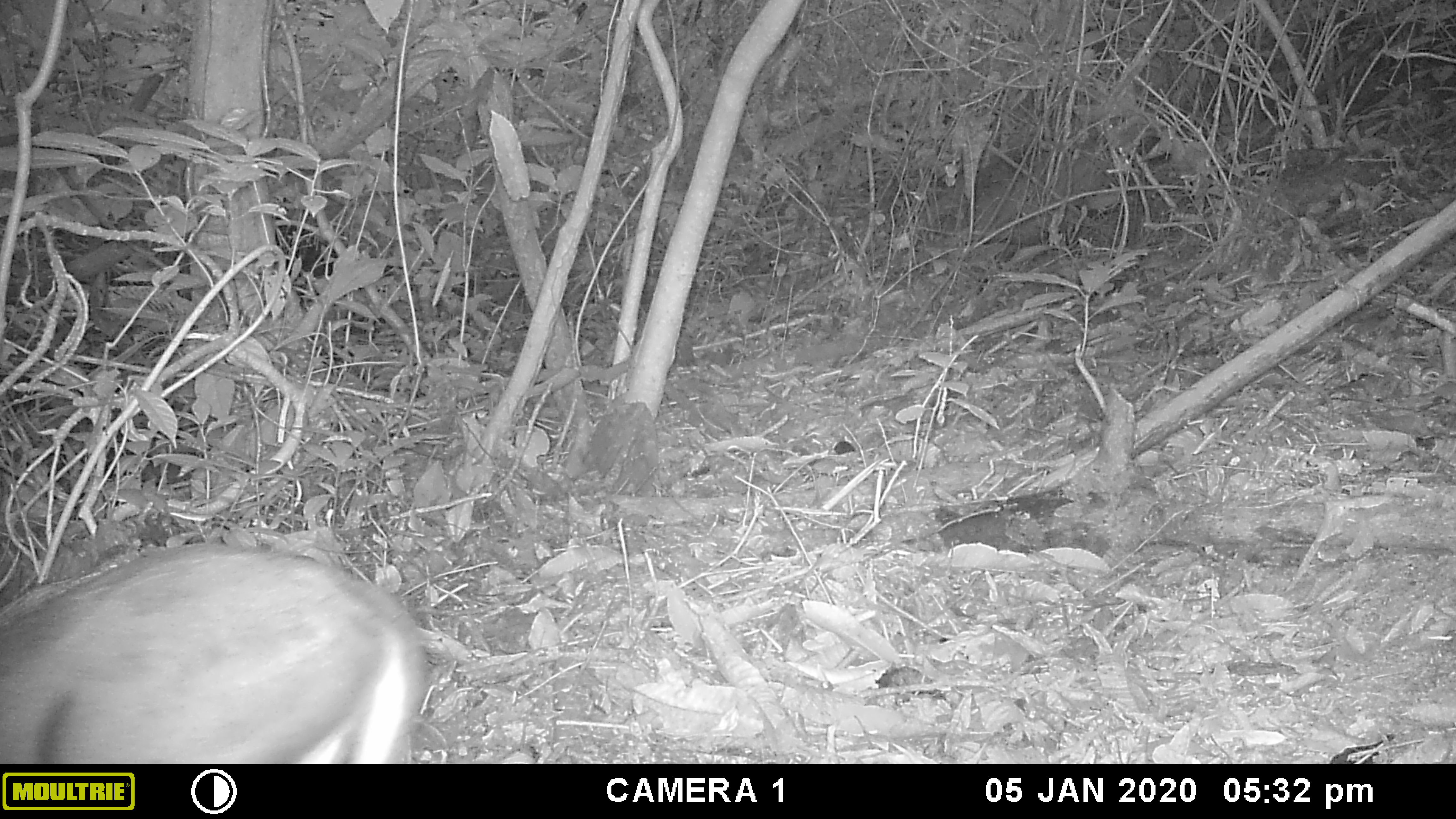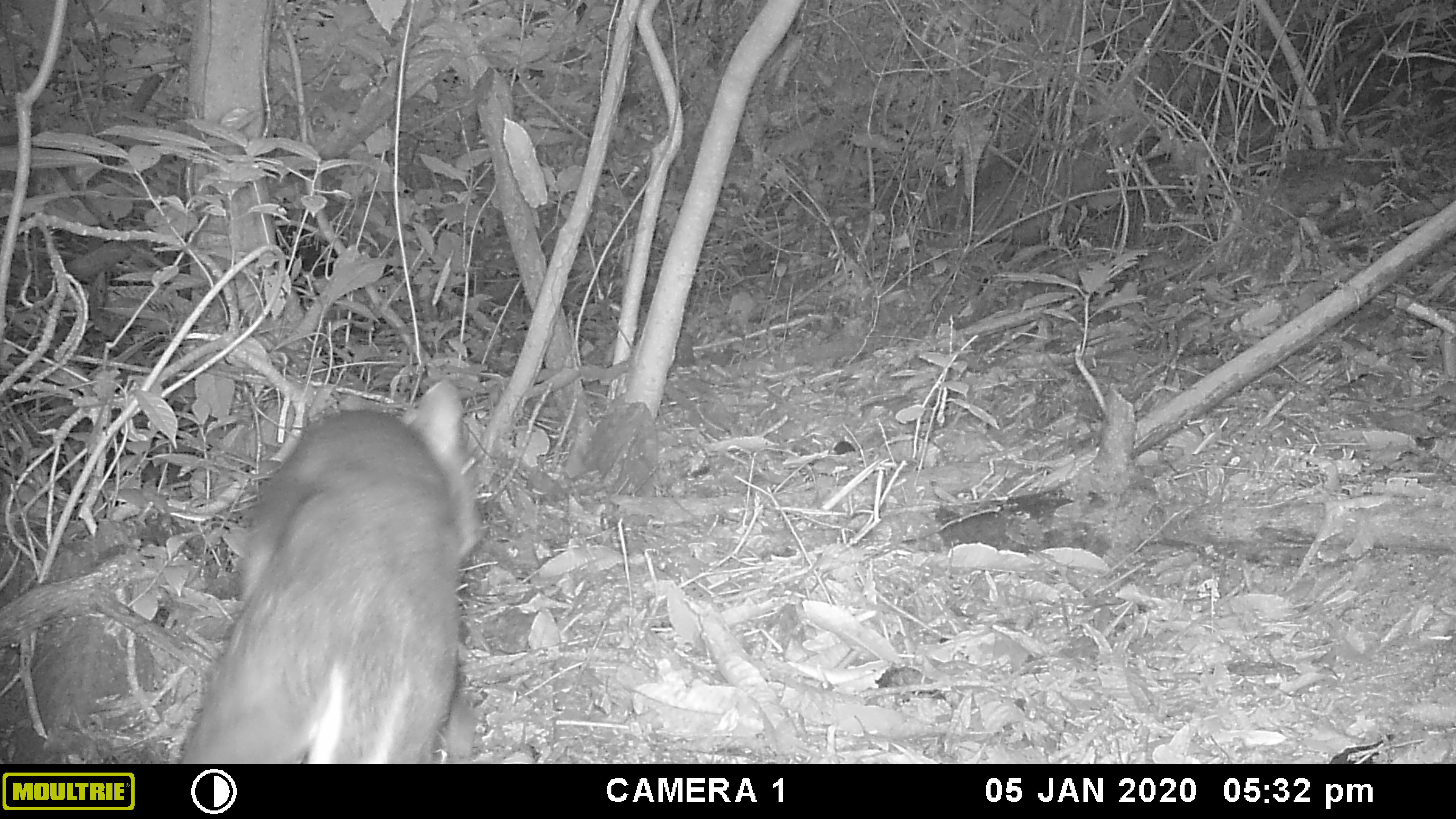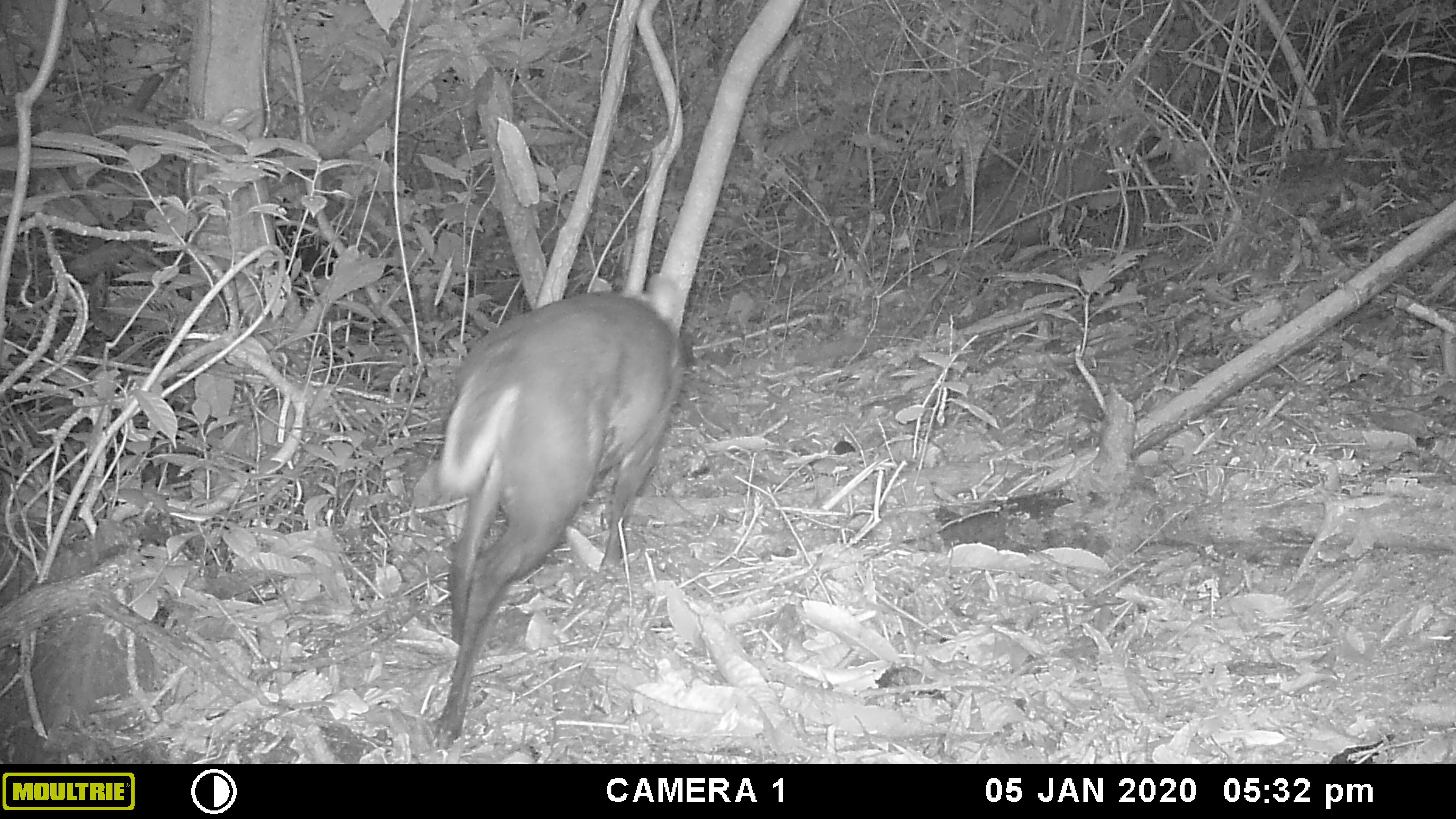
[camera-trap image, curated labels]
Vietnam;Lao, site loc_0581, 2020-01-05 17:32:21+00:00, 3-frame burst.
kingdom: Animalia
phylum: Chordata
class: Mammalia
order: Artiodactyla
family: Cervidae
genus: Muntiacus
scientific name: Muntiacus rooseveltorum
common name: roosevelt's muntjac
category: roosevelts muntjac group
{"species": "roosevelts muntjac group (roosevelt's muntjac) (Muntiacus rooseveltorum)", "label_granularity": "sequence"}